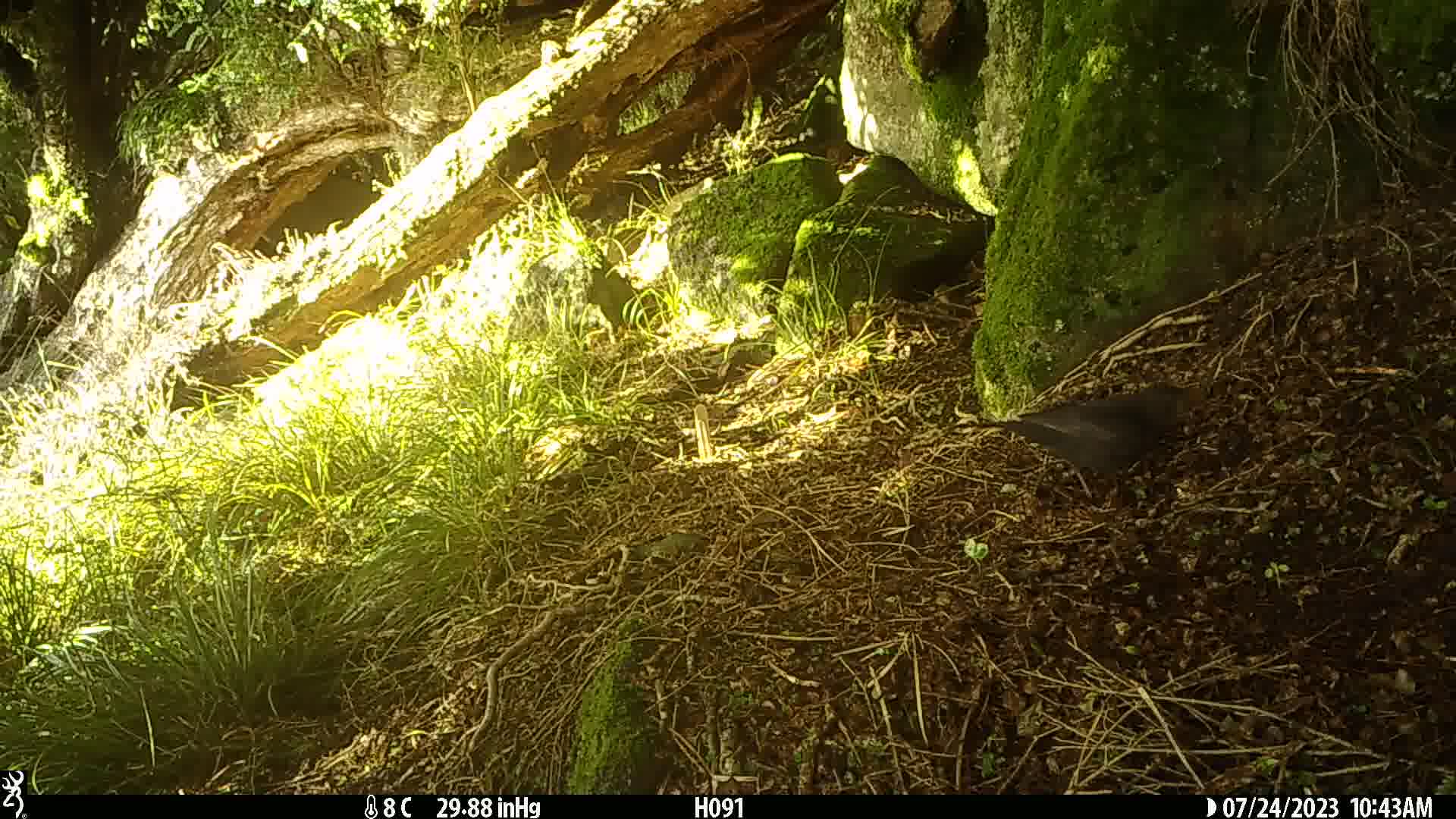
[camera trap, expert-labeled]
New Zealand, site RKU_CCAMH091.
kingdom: Animalia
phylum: Chordata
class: Aves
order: Passeriformes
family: Turdidae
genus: Turdus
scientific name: Turdus merula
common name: eurasian blackbird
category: blackbird